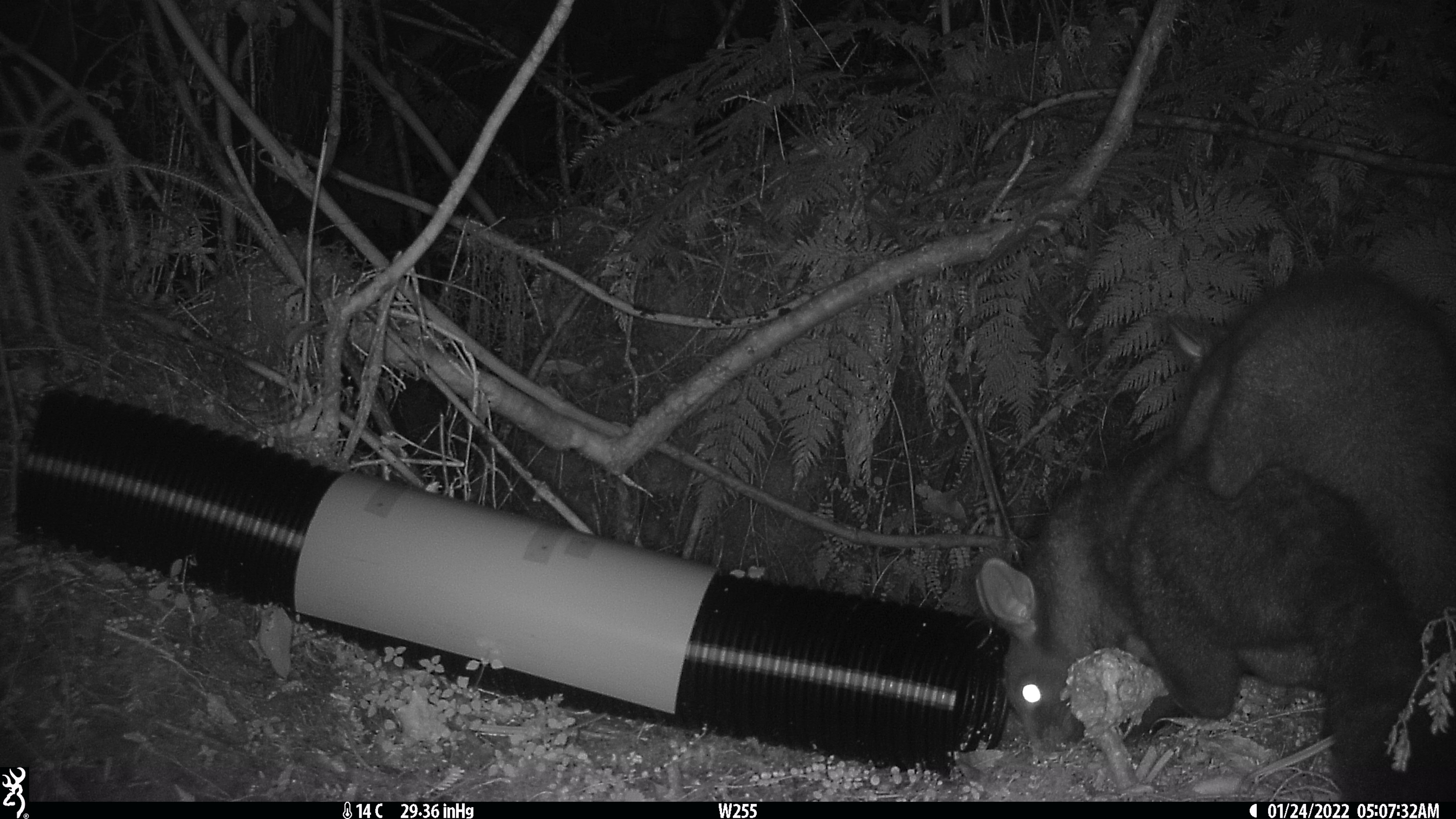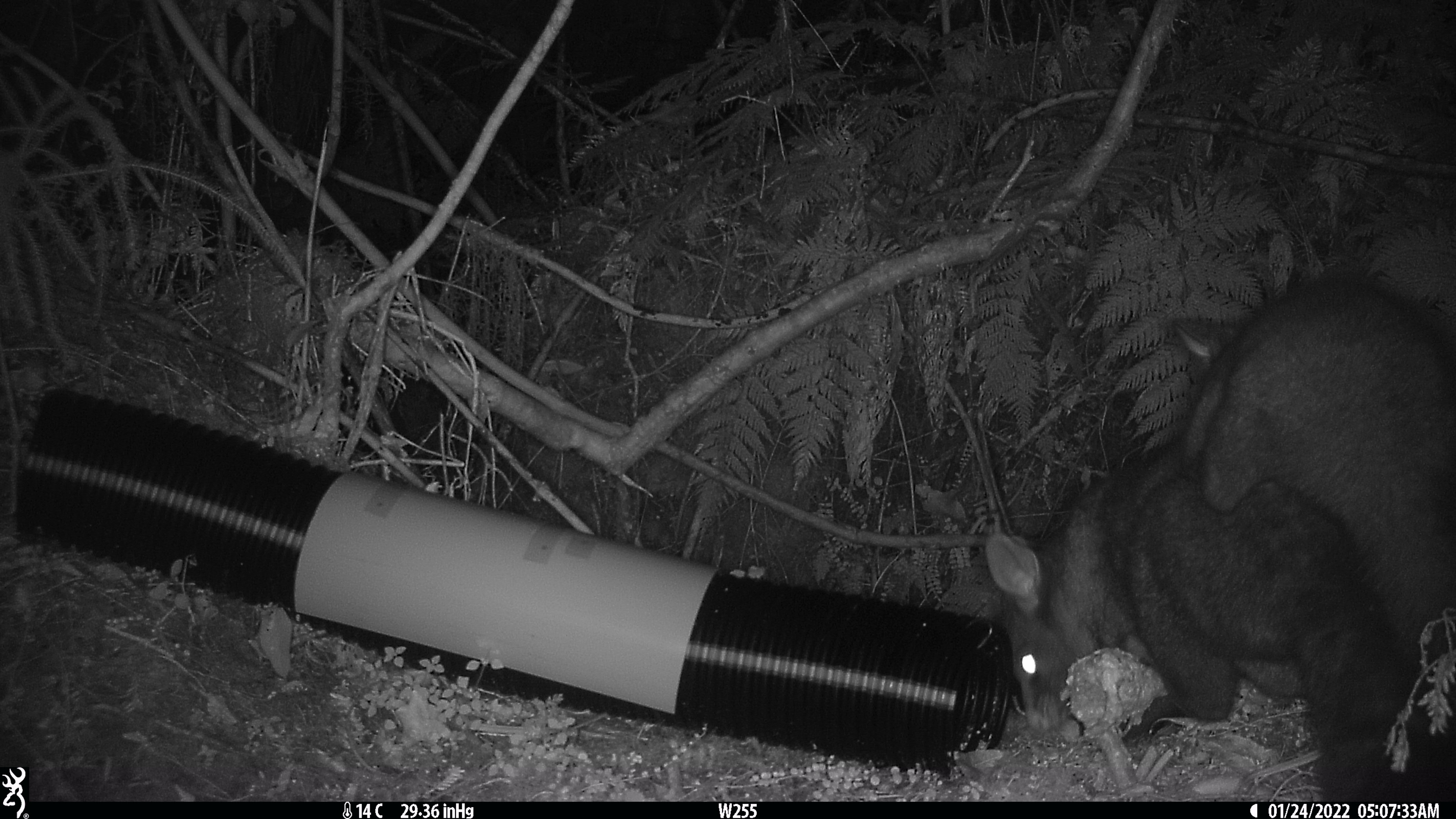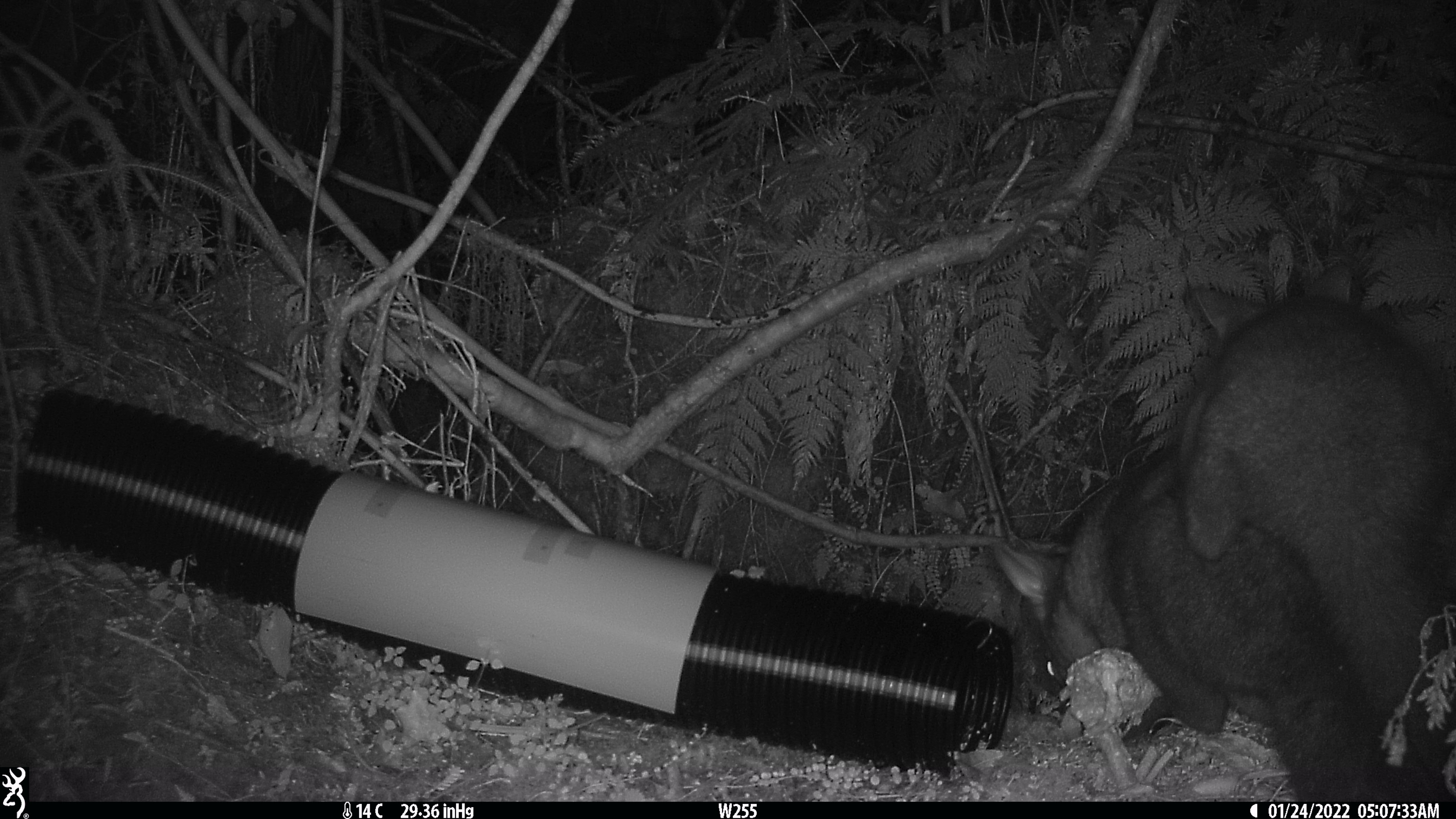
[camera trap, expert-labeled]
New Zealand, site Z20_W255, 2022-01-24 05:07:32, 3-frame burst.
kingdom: Animalia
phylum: Chordata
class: Mammalia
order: Diprotodontia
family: Phalangeridae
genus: Trichosurus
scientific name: Trichosurus vulpecula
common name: common brushtail possum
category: possum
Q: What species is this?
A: Possum (common brushtail possum) (Trichosurus vulpecula).